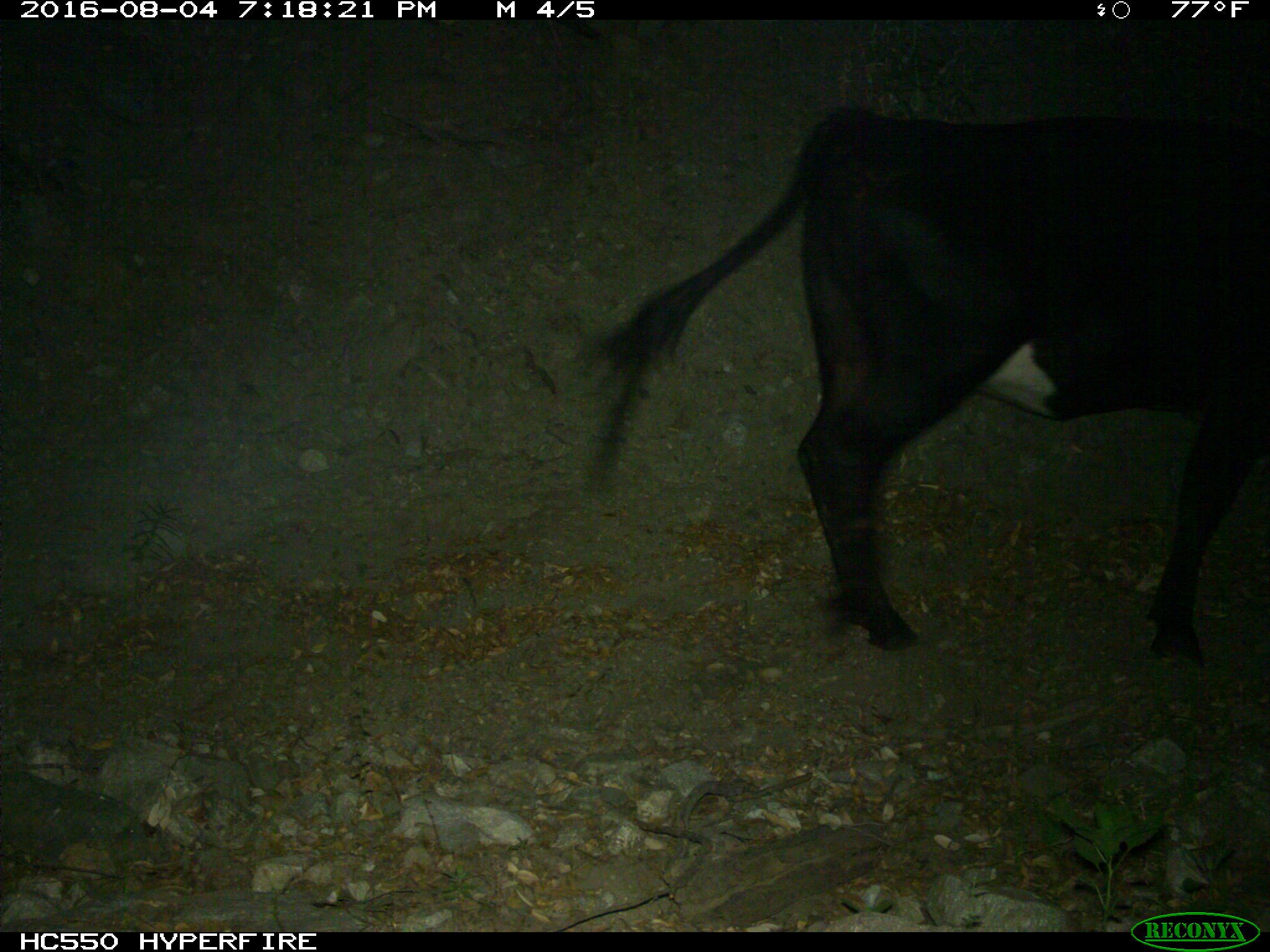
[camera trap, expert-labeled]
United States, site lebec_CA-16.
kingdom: Animalia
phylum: Chordata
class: Mammalia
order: Artiodactyla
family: Bovidae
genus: Bos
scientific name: Bos taurus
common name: domestic cow